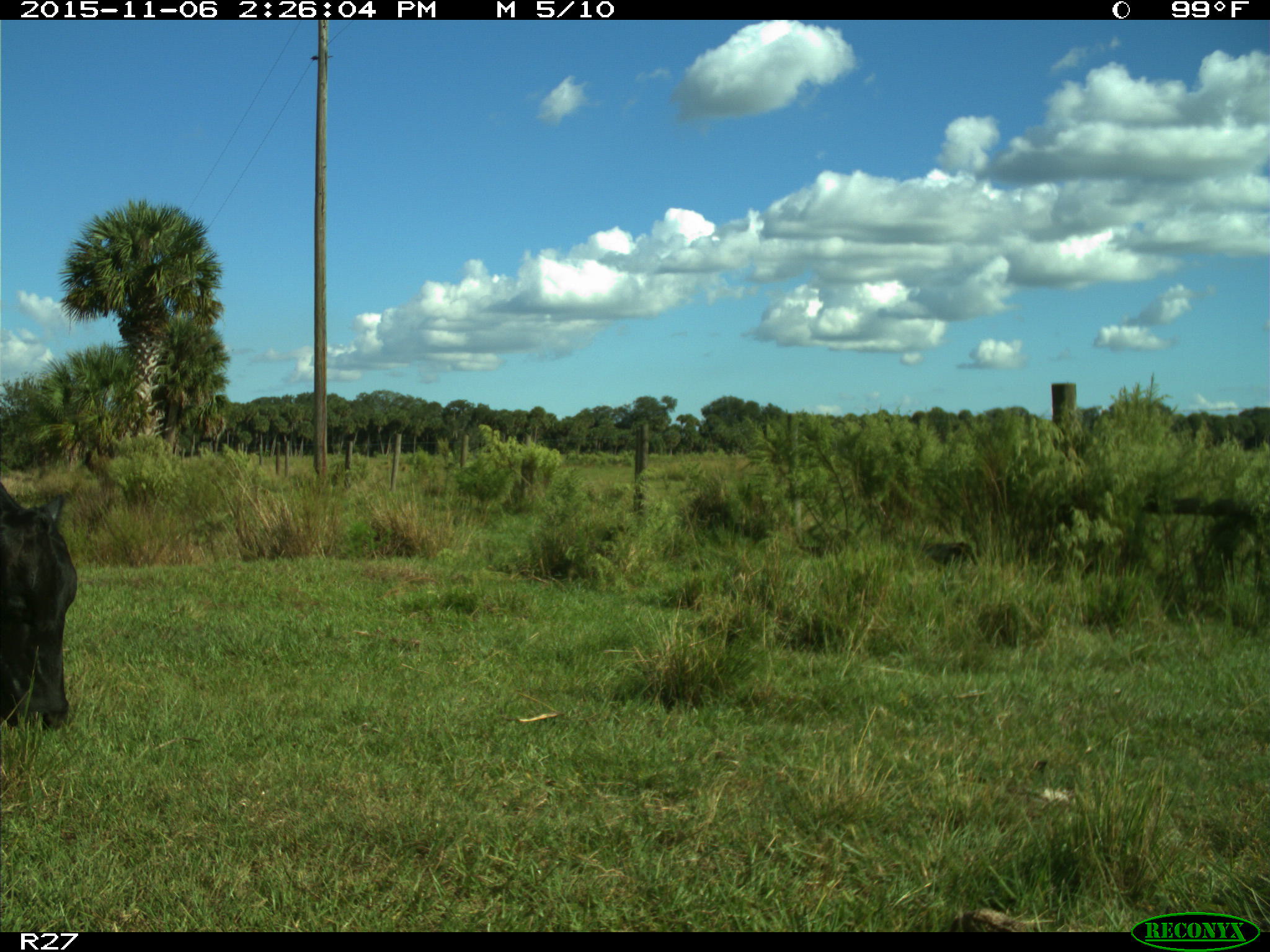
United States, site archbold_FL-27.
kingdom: Animalia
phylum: Chordata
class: Mammalia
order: Artiodactyla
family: Bovidae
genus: Bos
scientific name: Bos taurus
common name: domestic cow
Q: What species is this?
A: Bos taurus (domestic cow).